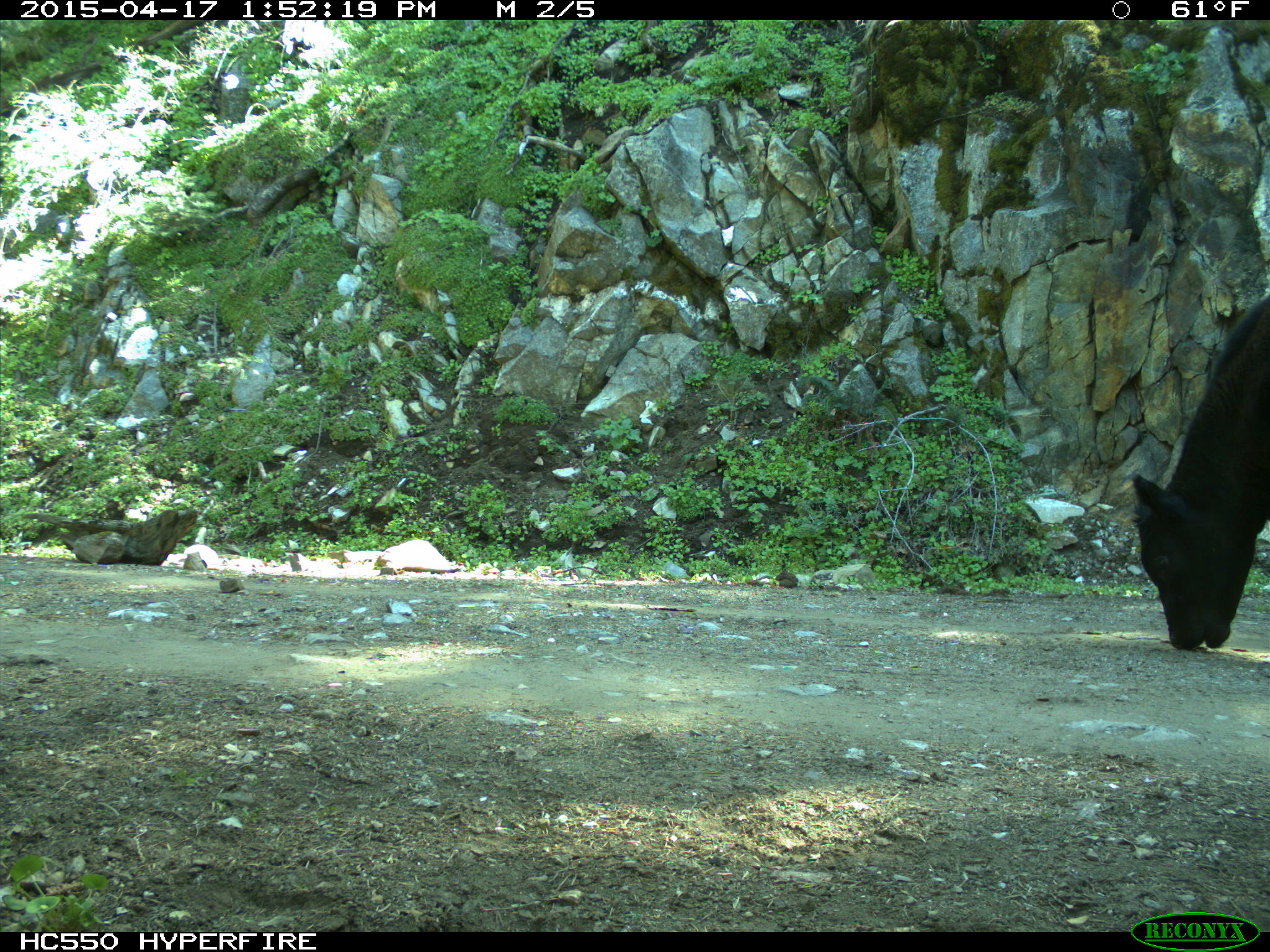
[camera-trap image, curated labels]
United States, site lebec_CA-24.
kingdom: Animalia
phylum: Chordata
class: Mammalia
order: Artiodactyla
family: Bovidae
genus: Bos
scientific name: Bos taurus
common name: domestic cow